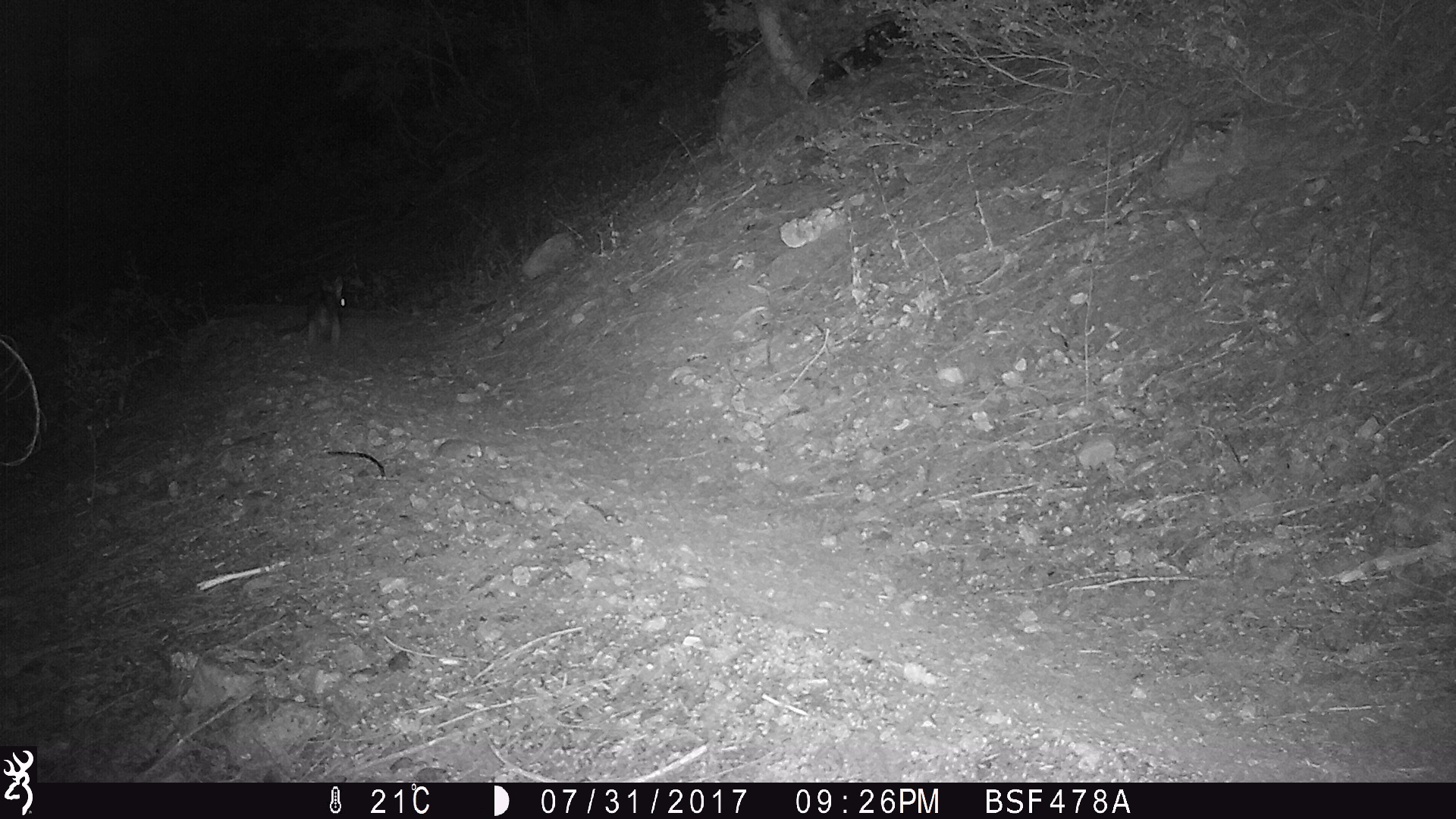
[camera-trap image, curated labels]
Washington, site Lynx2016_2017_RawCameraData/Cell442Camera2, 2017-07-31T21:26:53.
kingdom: Animalia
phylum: Chordata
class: Mammalia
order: Lagomorpha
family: Leporidae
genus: Lepus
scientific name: Lepus americanus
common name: snowshoe hare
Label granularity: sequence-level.